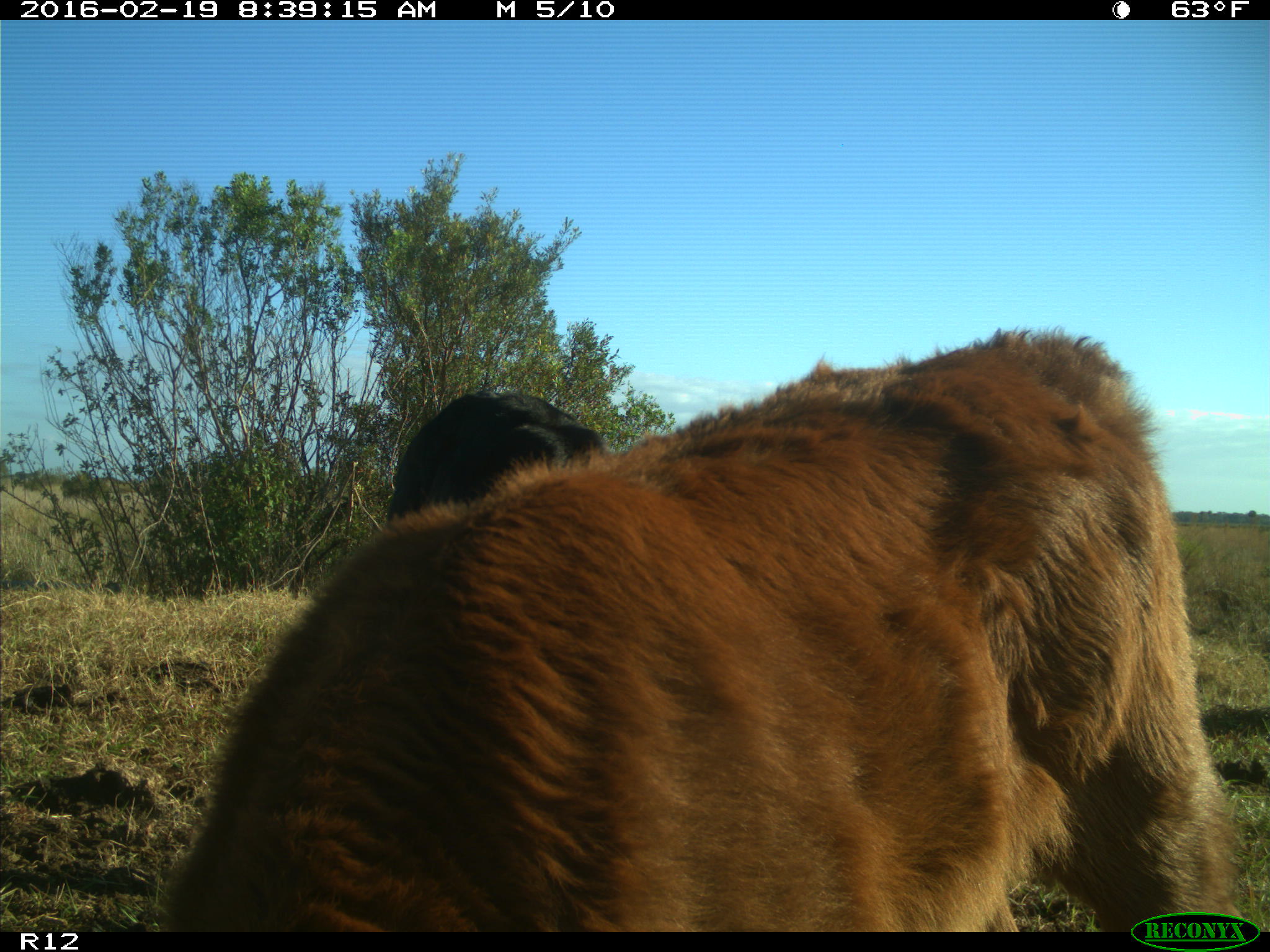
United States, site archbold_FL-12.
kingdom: Animalia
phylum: Chordata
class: Mammalia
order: Artiodactyla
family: Bovidae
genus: Bos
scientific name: Bos taurus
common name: domestic cow